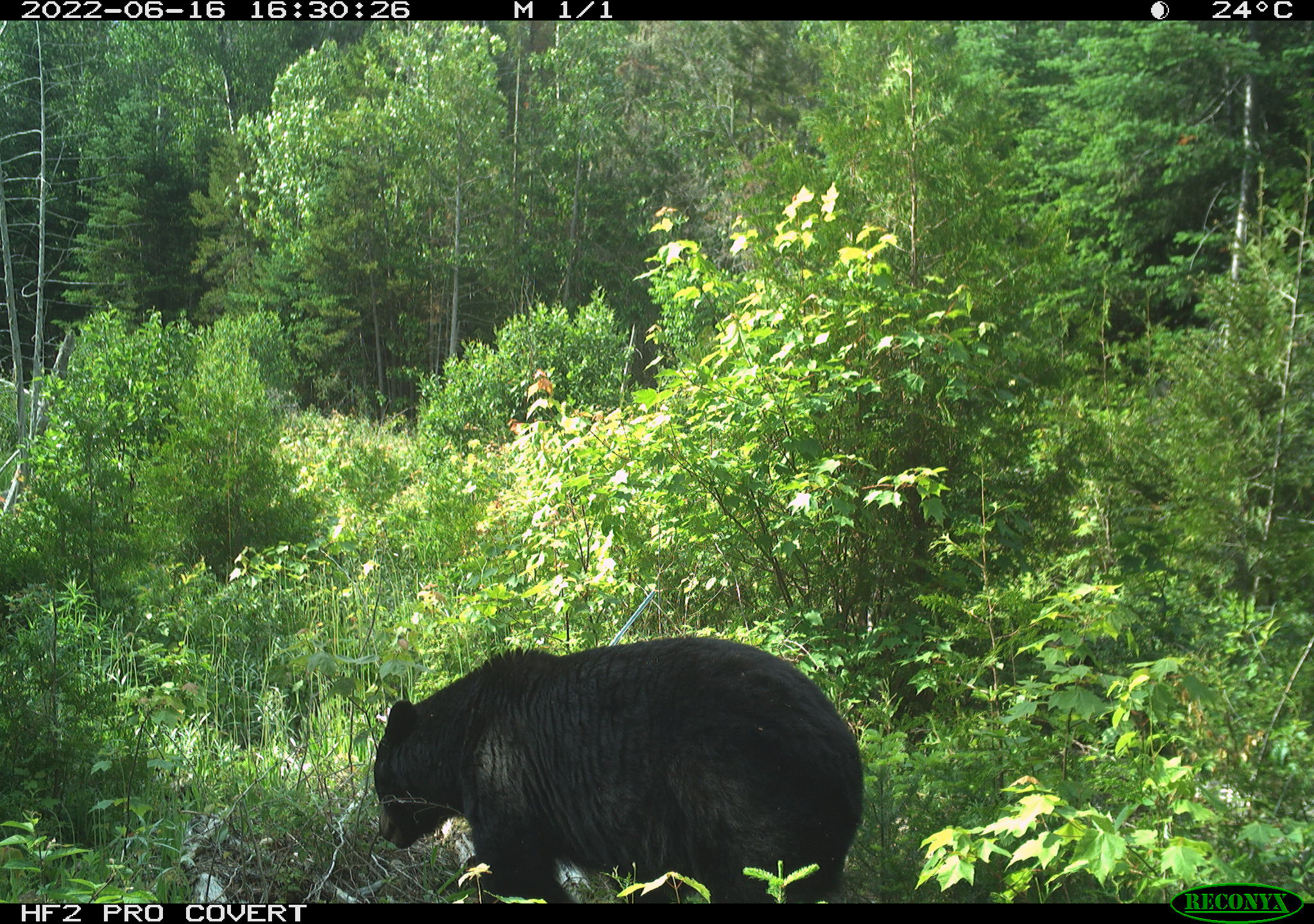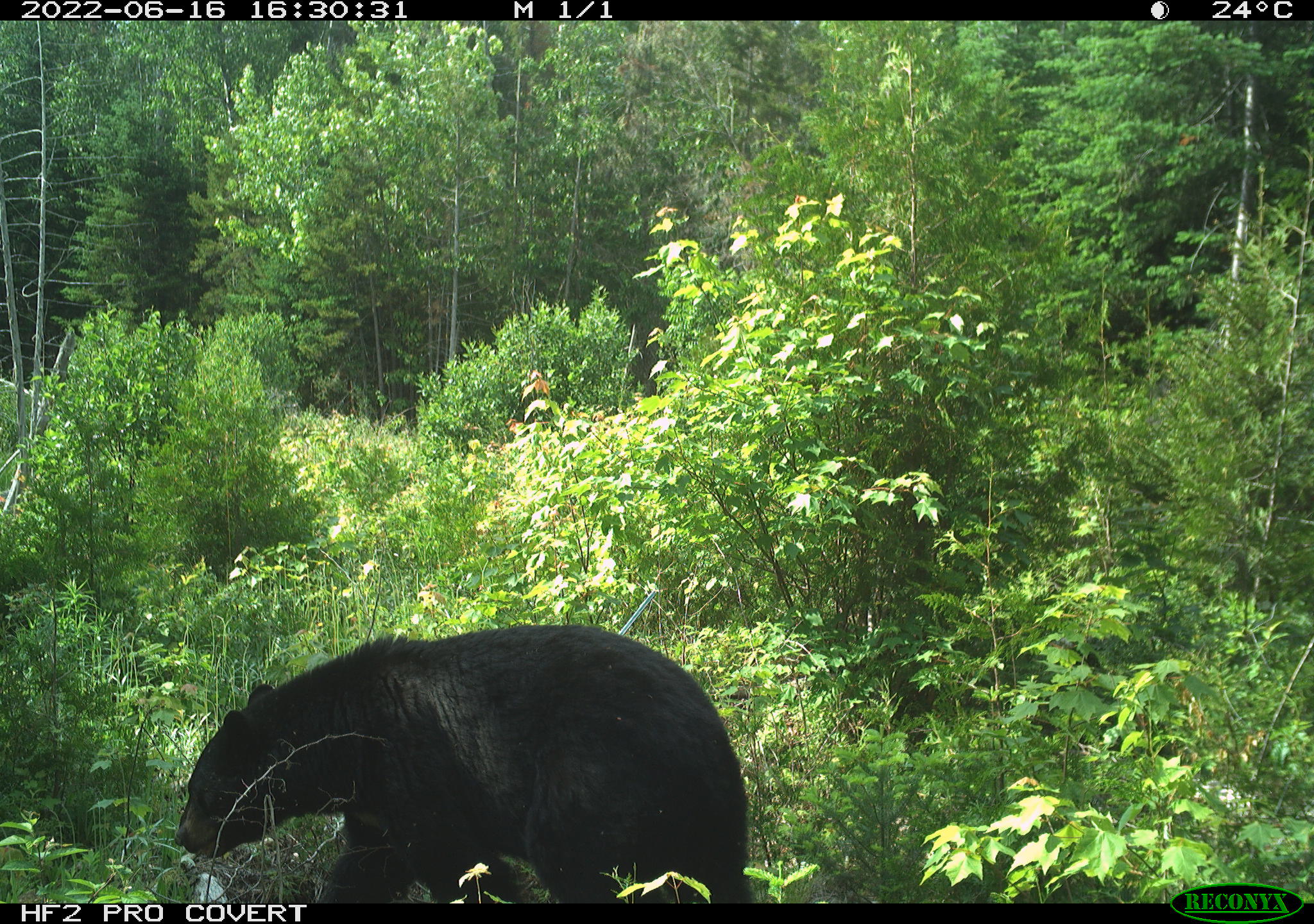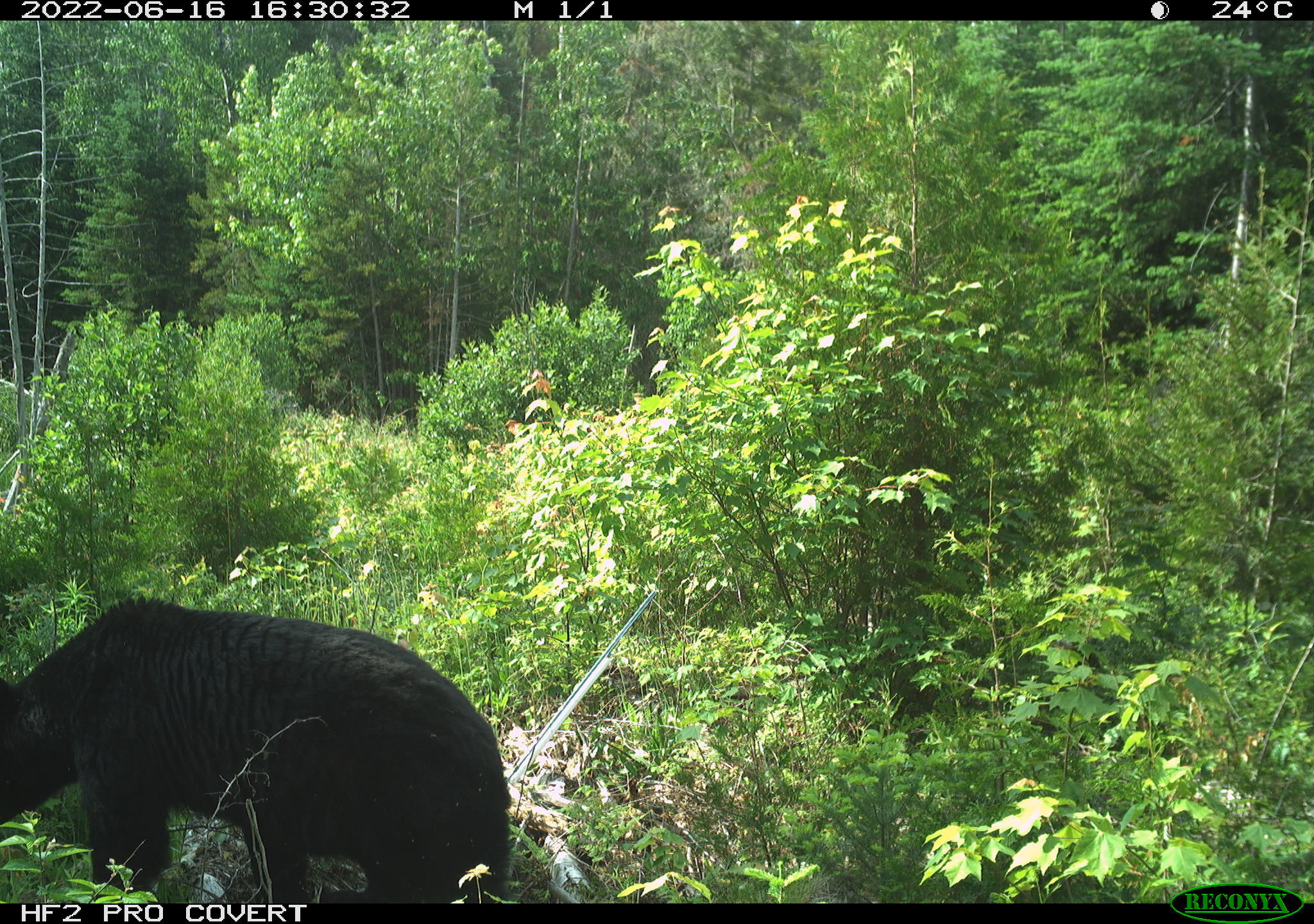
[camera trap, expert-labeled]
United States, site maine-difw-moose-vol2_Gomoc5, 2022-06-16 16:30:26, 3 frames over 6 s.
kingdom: Animalia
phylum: Chordata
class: Mammalia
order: Carnivora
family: Ursidae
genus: Ursus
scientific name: Ursus americanus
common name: black bear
Black bear (Ursus americanus).